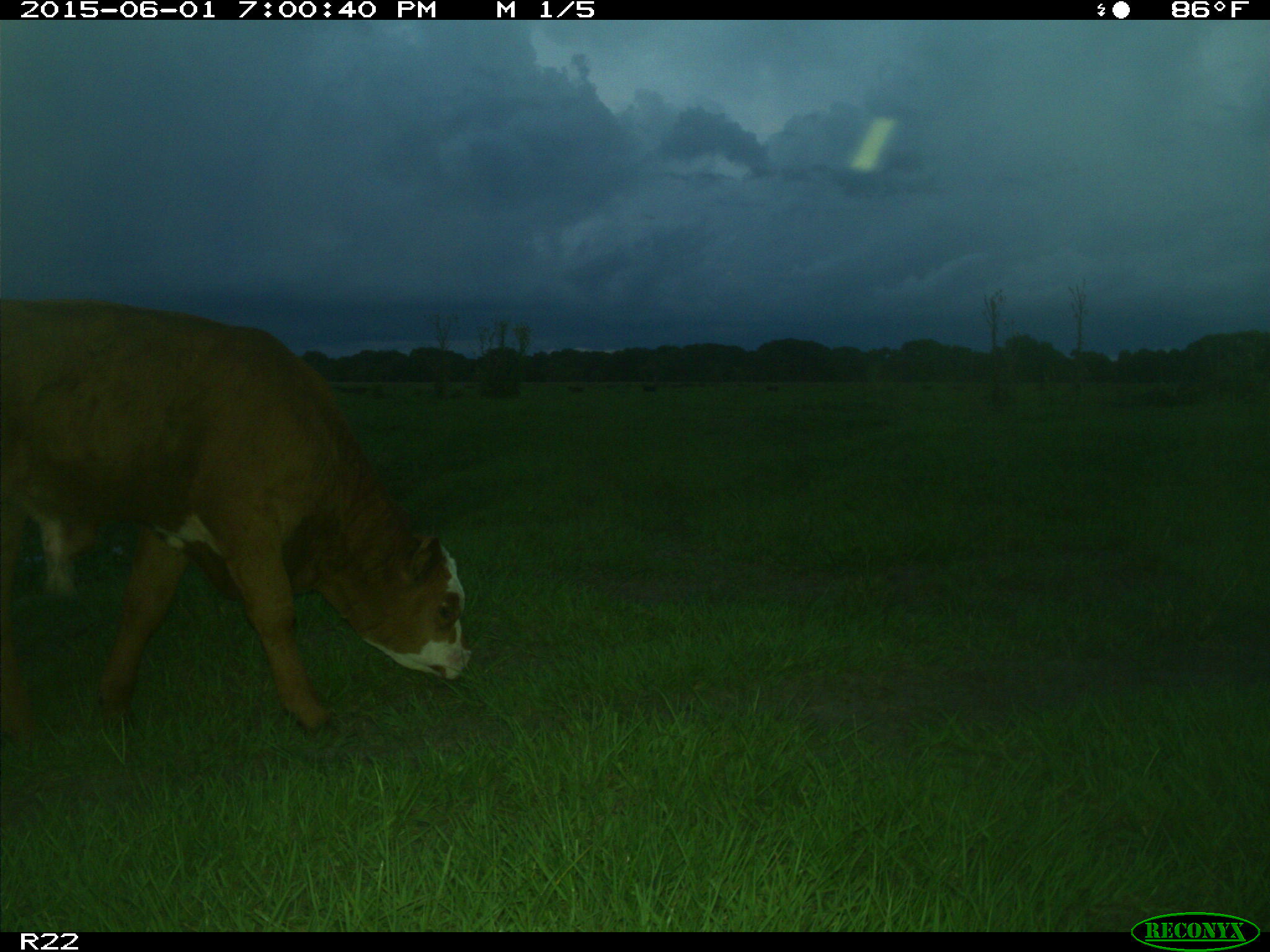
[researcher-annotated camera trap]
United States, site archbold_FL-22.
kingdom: Animalia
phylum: Chordata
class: Mammalia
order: Artiodactyla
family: Bovidae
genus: Bos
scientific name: Bos taurus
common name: domestic cow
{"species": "Bos taurus (domestic cow)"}